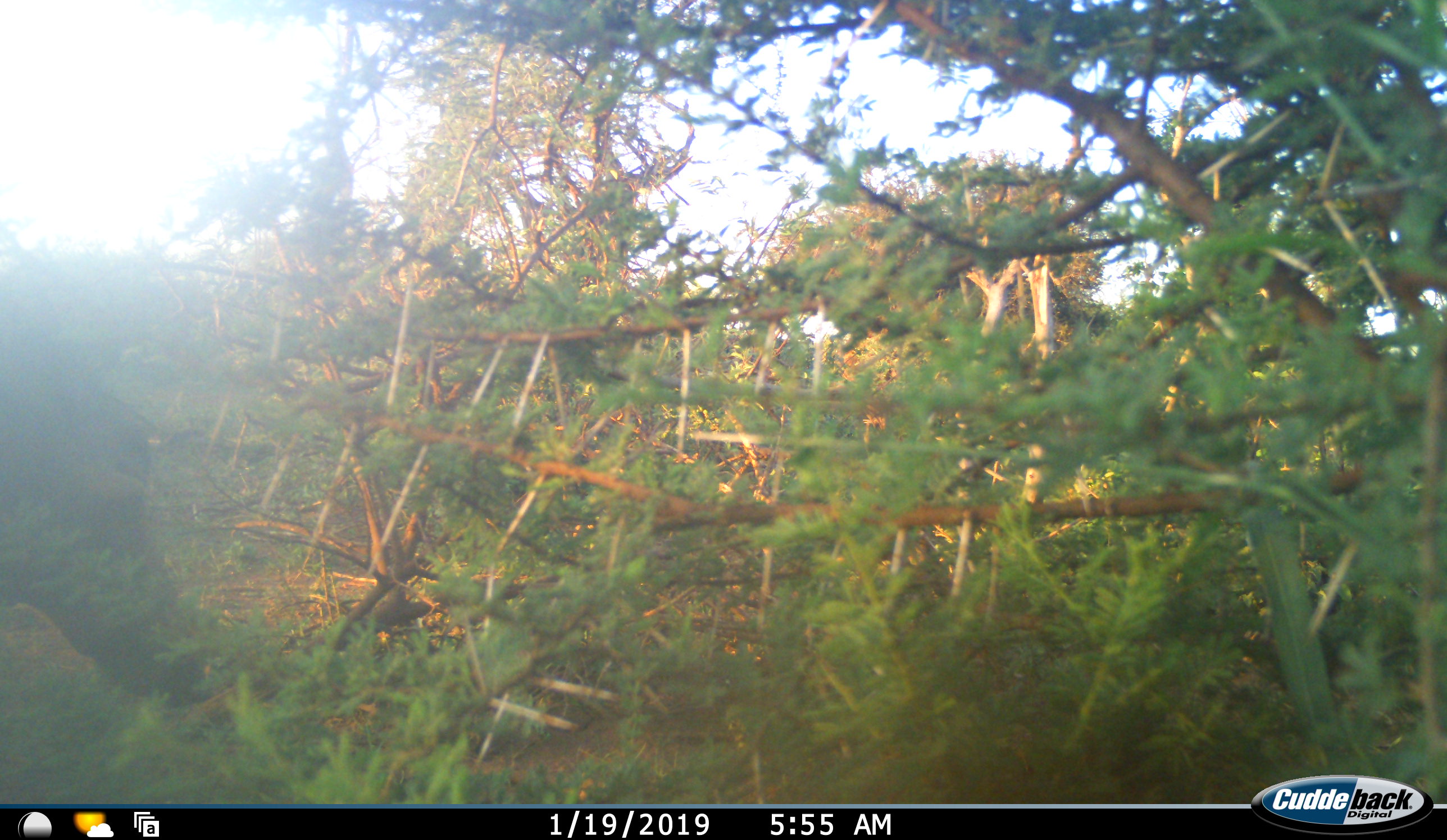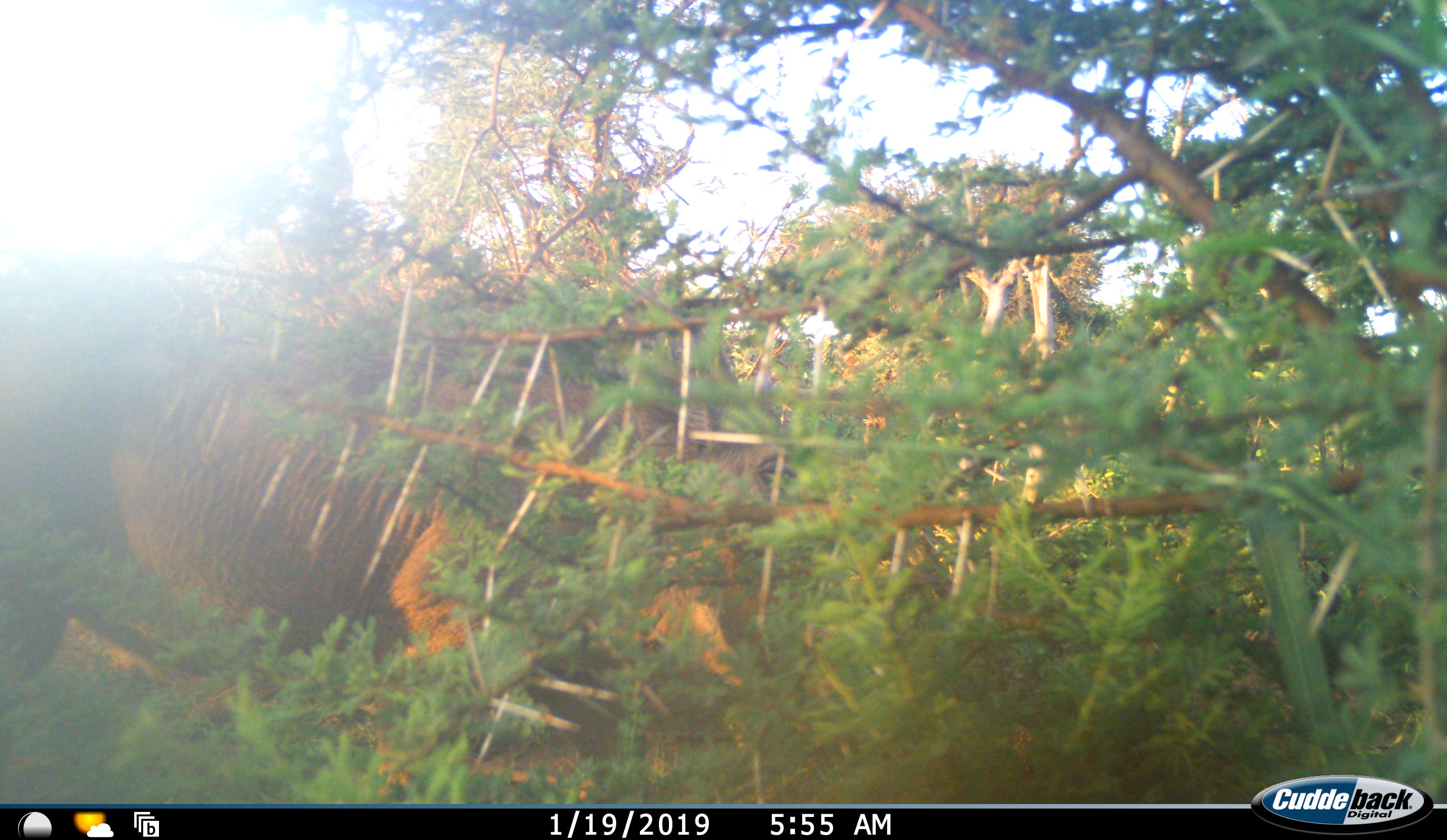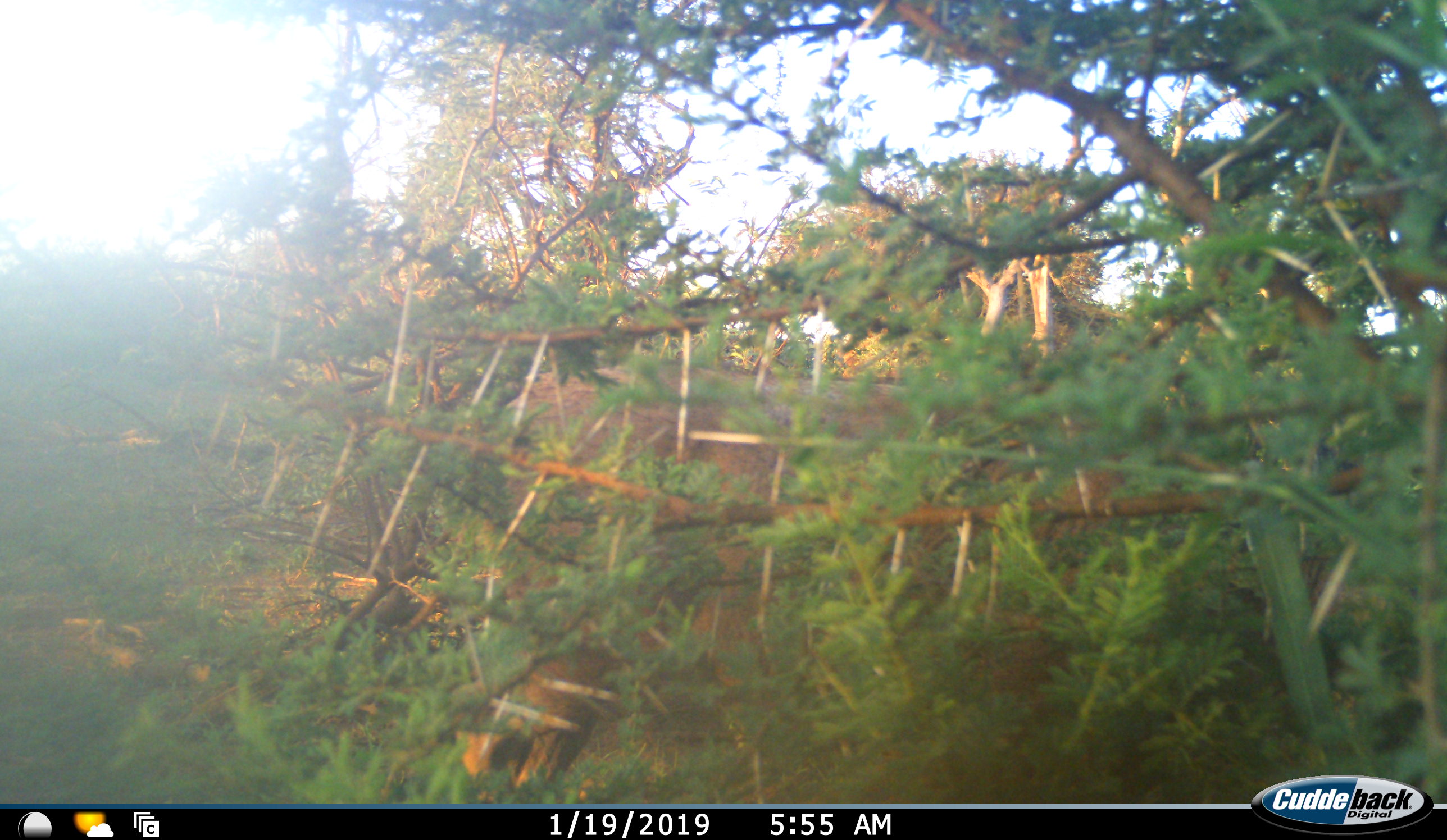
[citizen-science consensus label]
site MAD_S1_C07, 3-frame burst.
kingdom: Animalia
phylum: Chordata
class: Mammalia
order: Proboscidea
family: Elephantidae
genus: Loxodonta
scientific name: Loxodonta africana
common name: african bush elephant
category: elephant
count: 1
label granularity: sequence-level